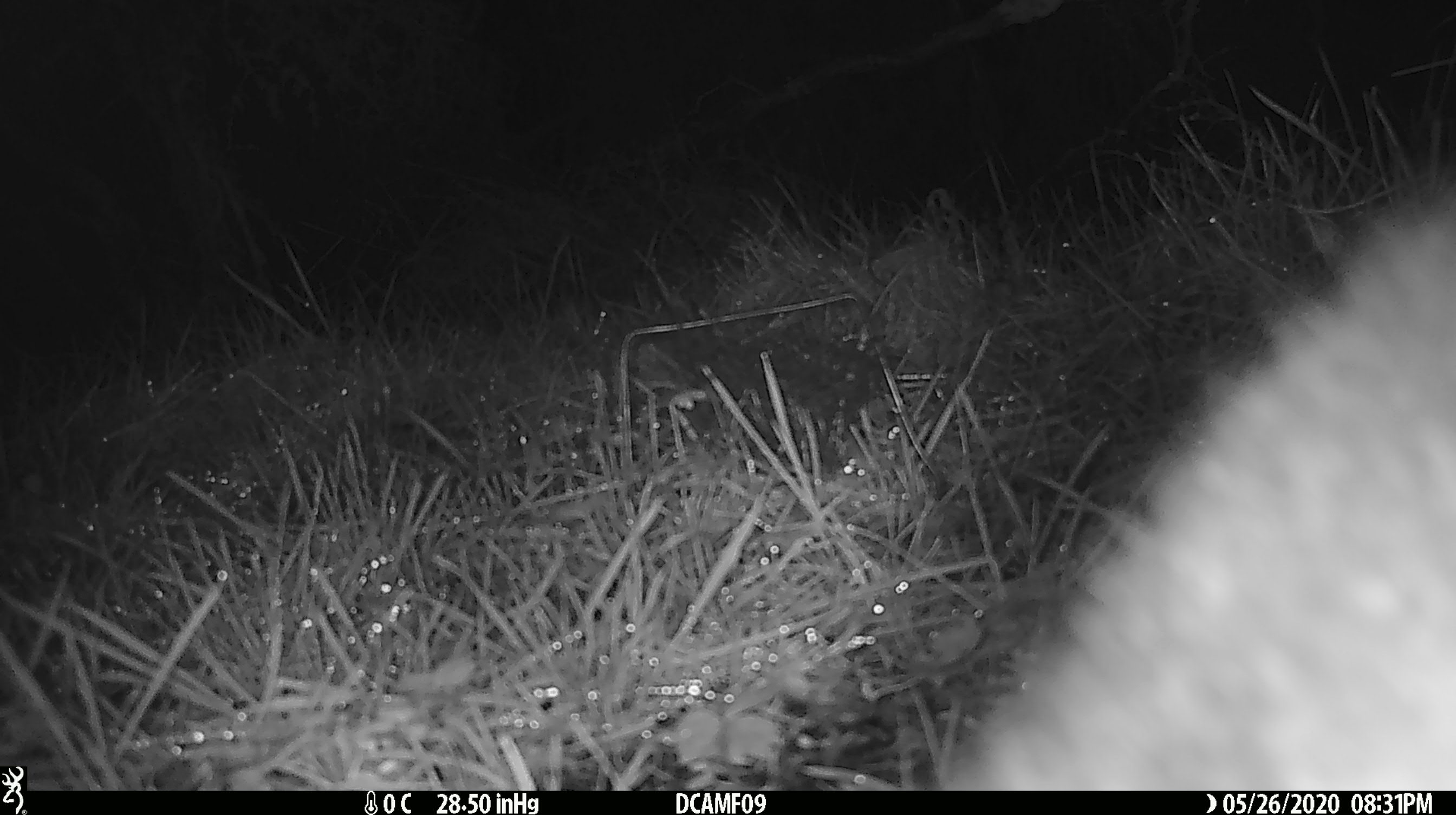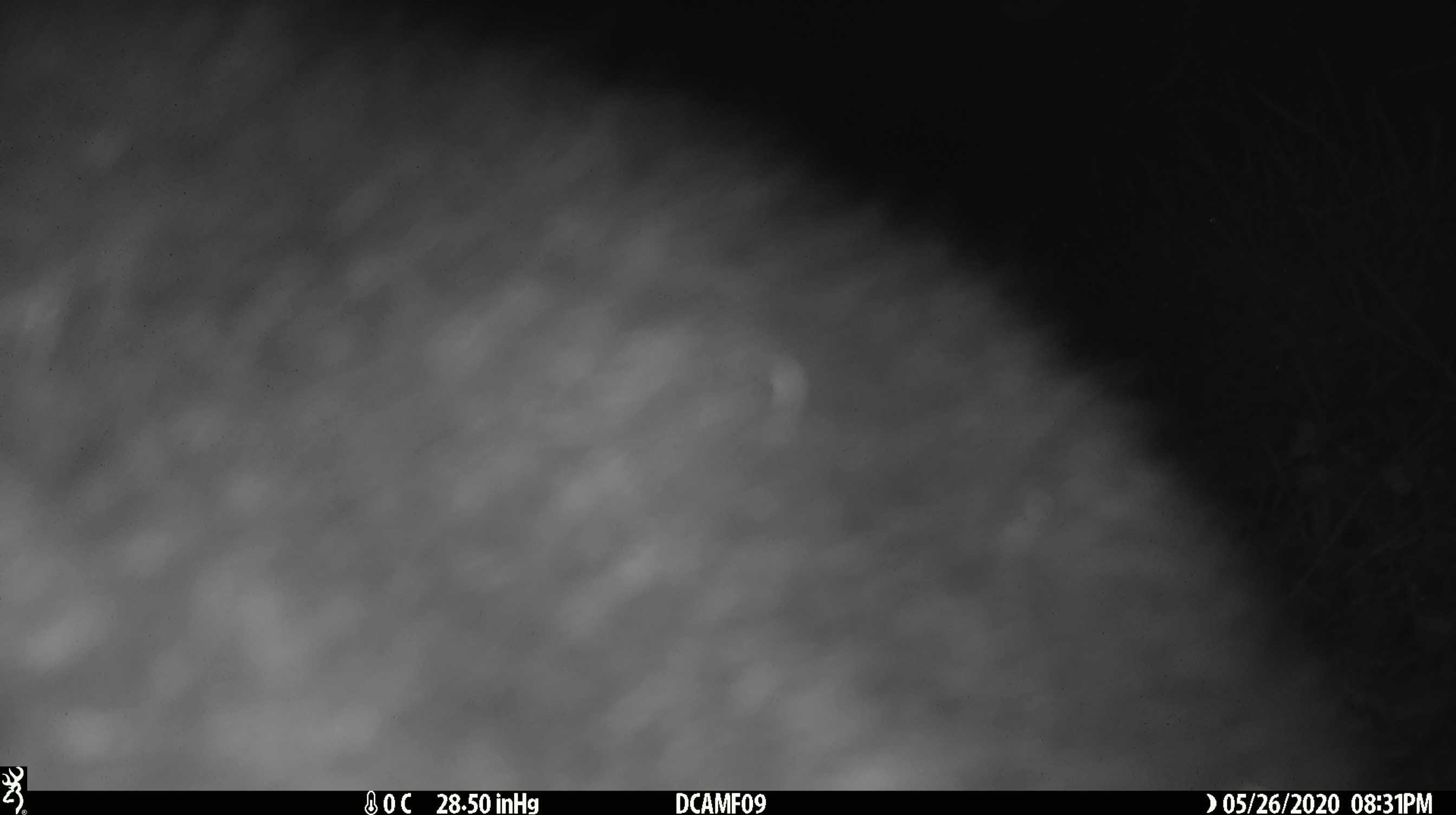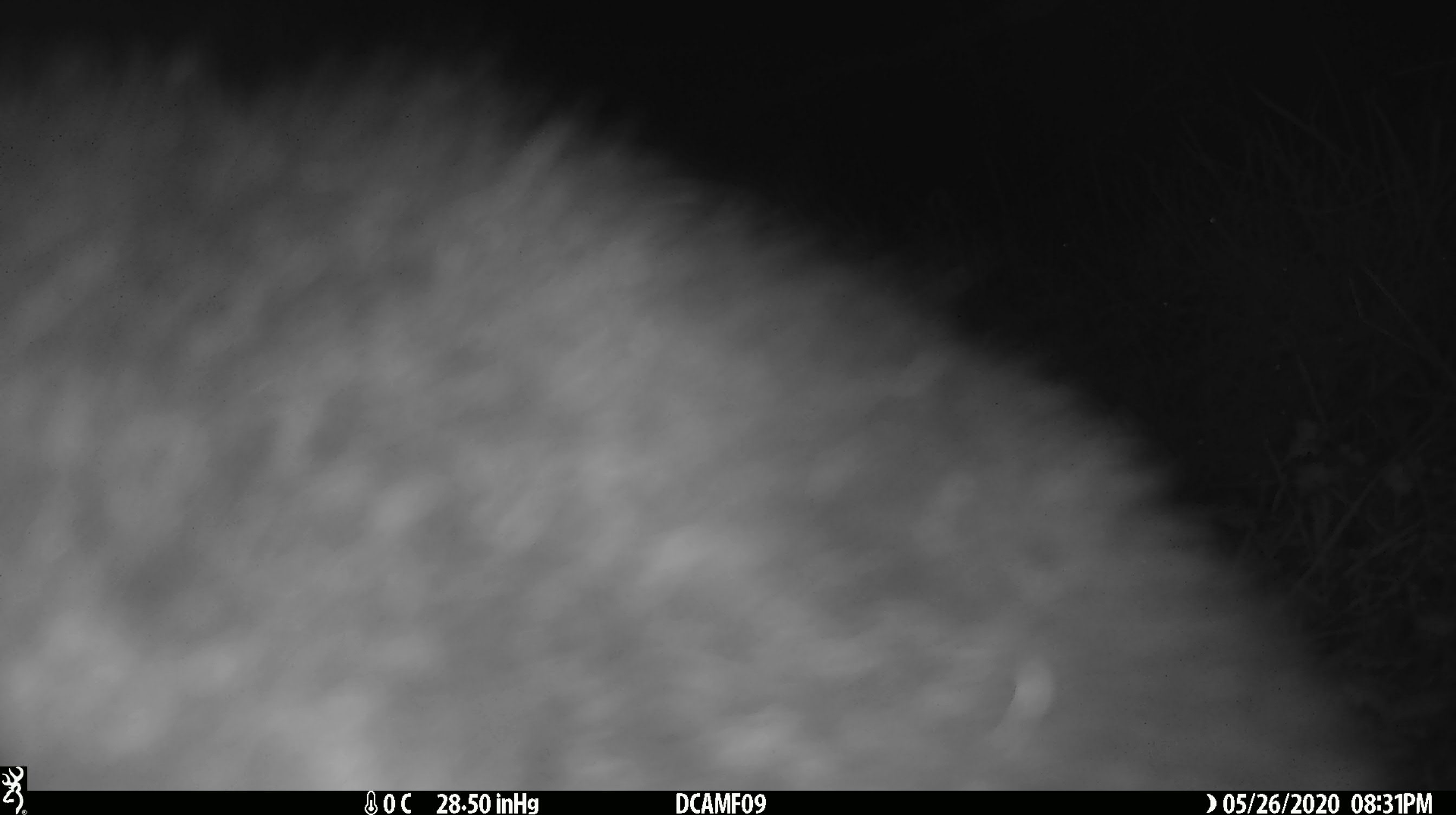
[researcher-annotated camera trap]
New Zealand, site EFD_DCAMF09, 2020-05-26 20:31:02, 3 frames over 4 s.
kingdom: Animalia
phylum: Chordata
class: Mammalia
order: Diprotodontia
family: Phalangeridae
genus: Trichosurus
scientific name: Trichosurus vulpecula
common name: common brushtail possum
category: possum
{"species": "possum (common brushtail possum) (Trichosurus vulpecula)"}